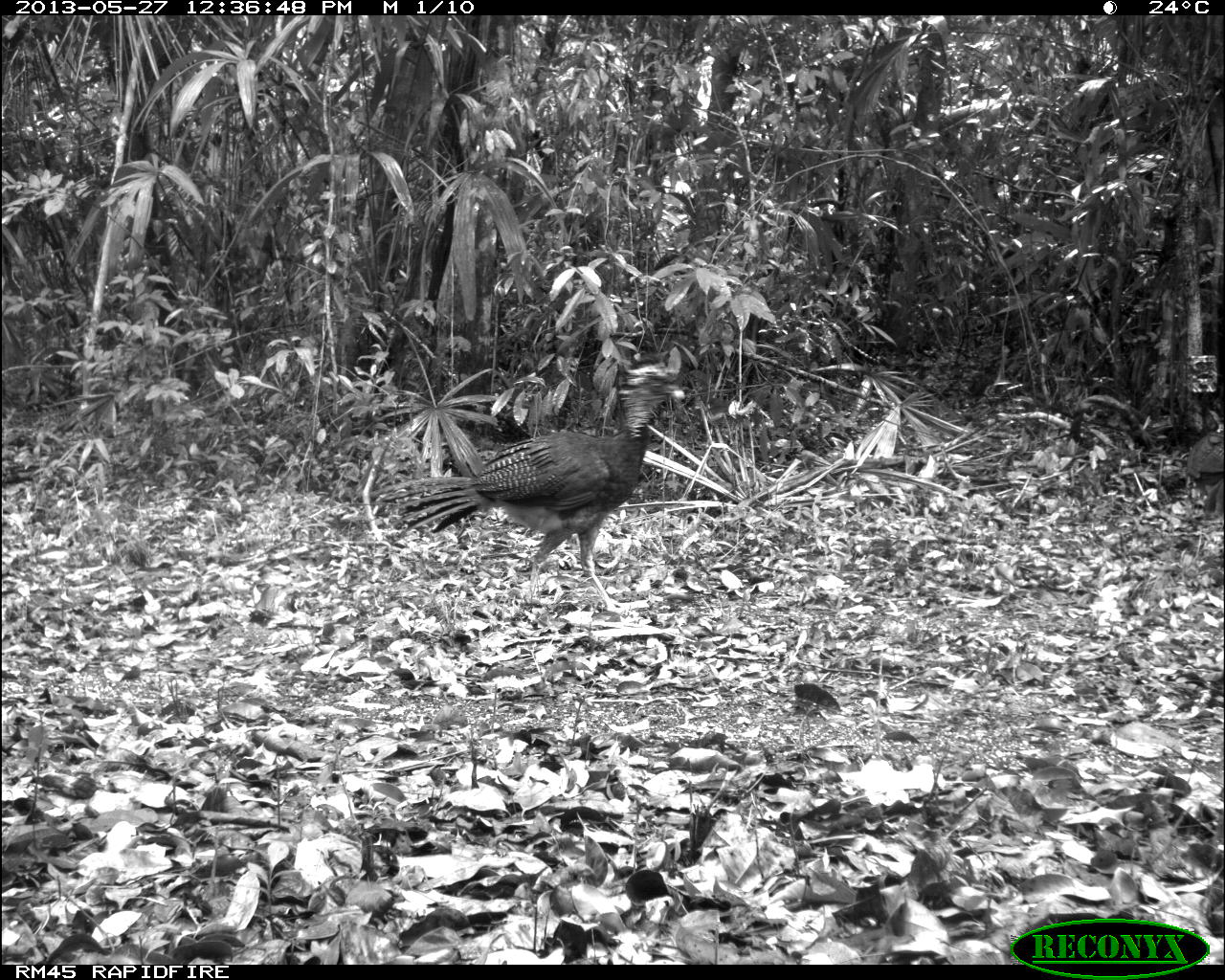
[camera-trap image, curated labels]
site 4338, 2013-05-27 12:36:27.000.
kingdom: Animalia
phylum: Chordata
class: Aves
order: Galliformes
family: Cracidae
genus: Crax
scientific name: Crax rubra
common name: great curassow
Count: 2.